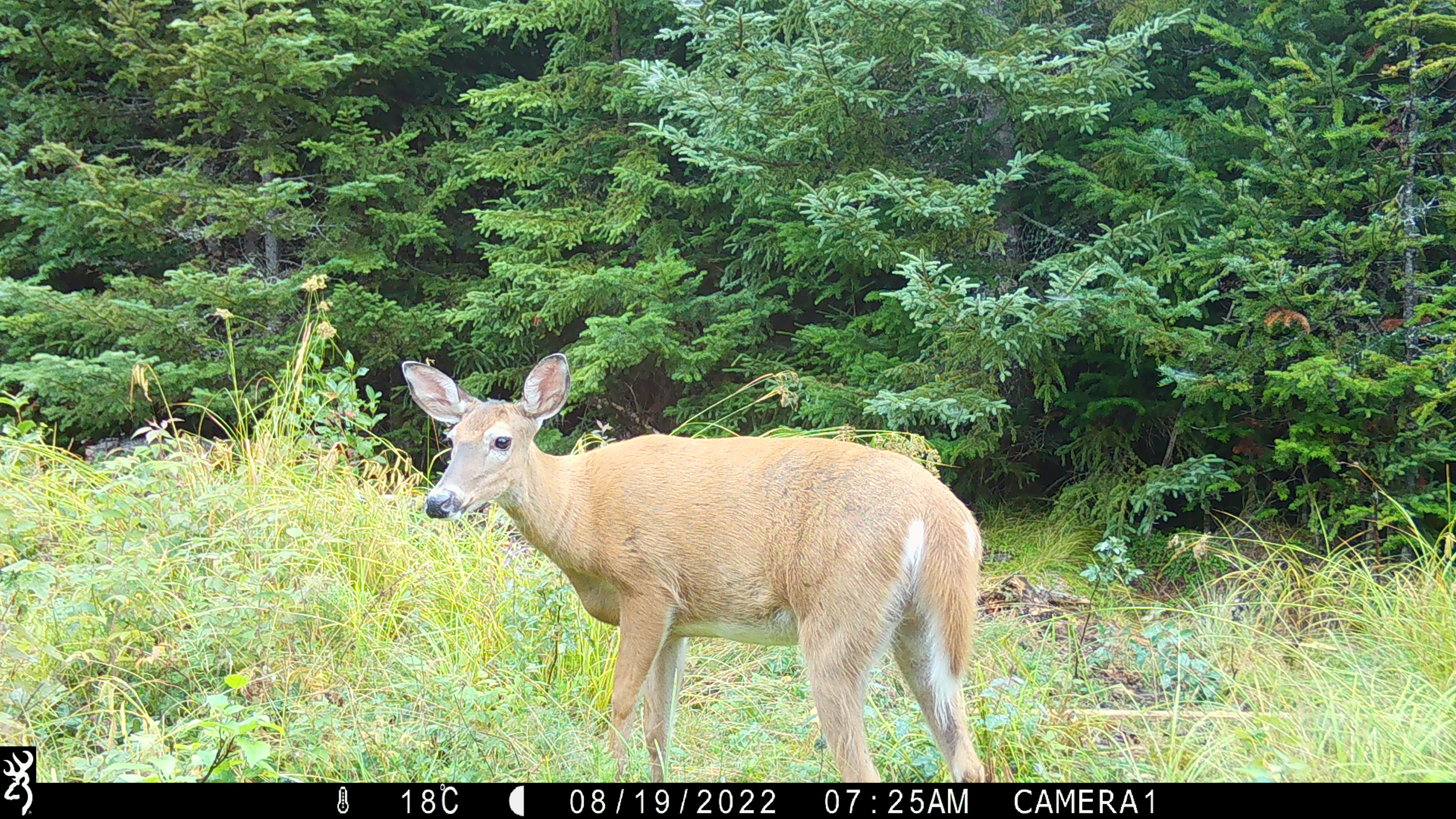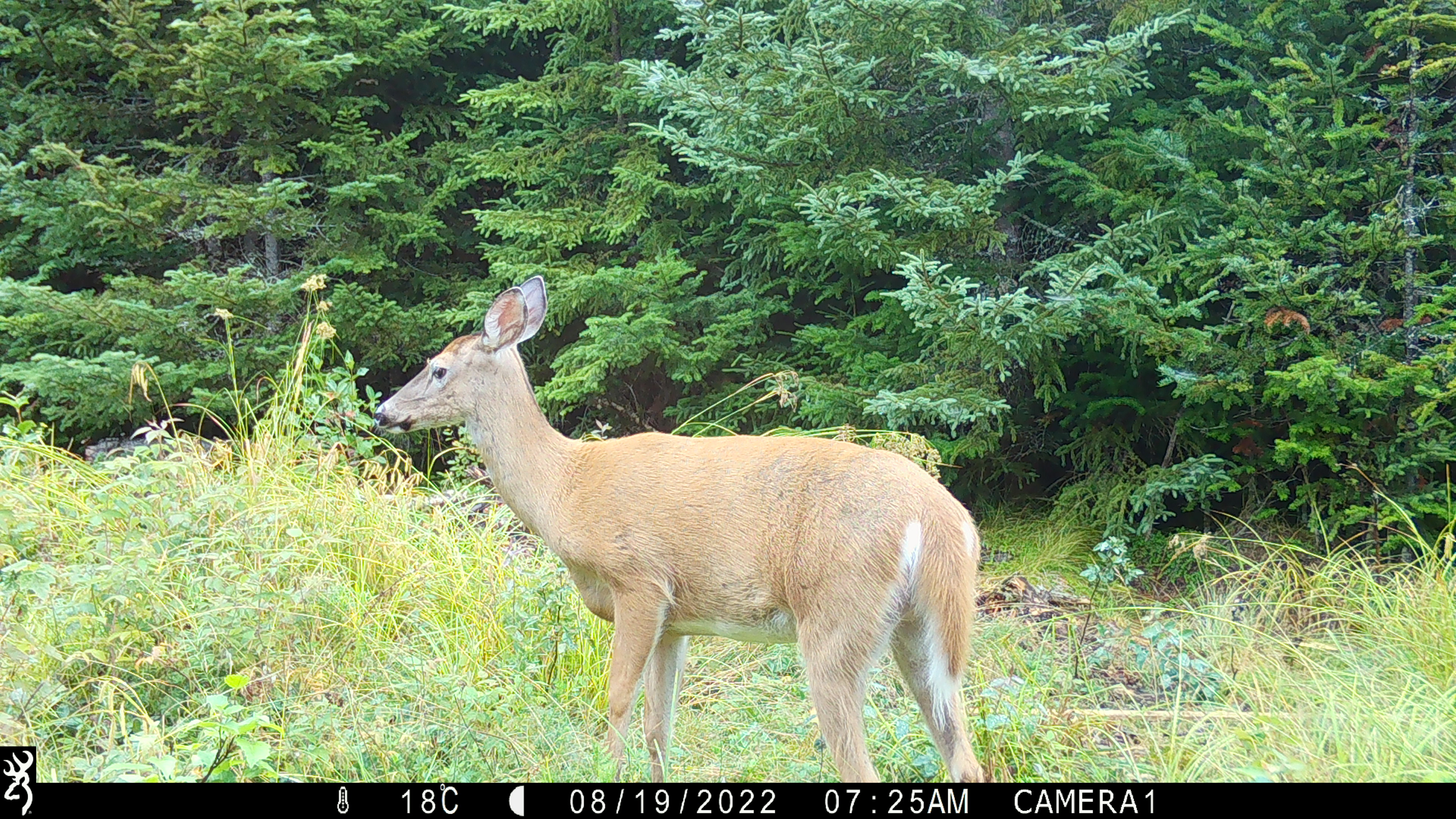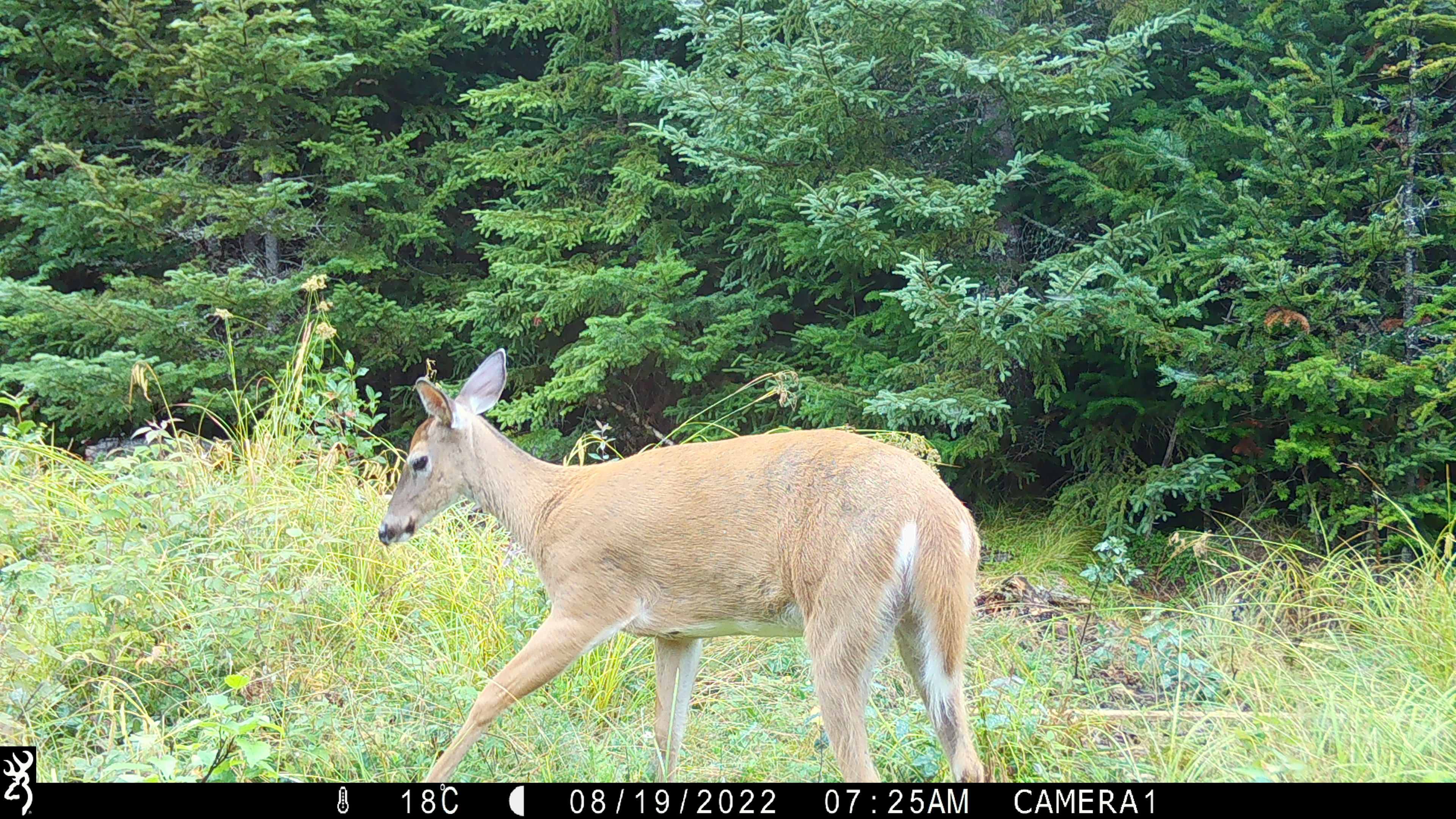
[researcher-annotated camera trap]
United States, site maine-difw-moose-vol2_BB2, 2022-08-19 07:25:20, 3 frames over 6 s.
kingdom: Animalia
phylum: Chordata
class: Mammalia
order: Artiodactyla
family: Cervidae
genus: Odocoileus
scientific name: Odocoileus virginianus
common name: white-tailed deer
White-tailed deer (Odocoileus virginianus).